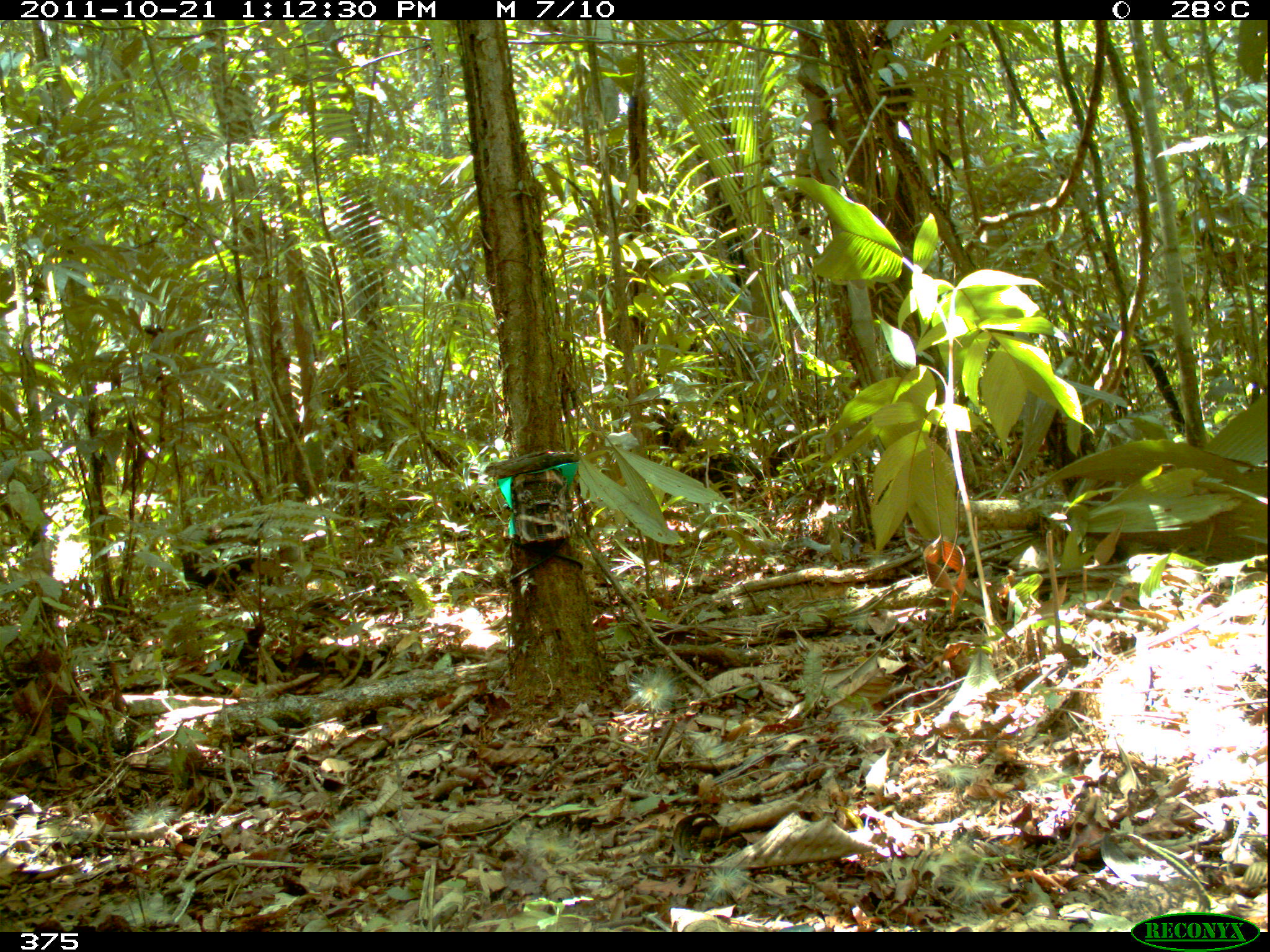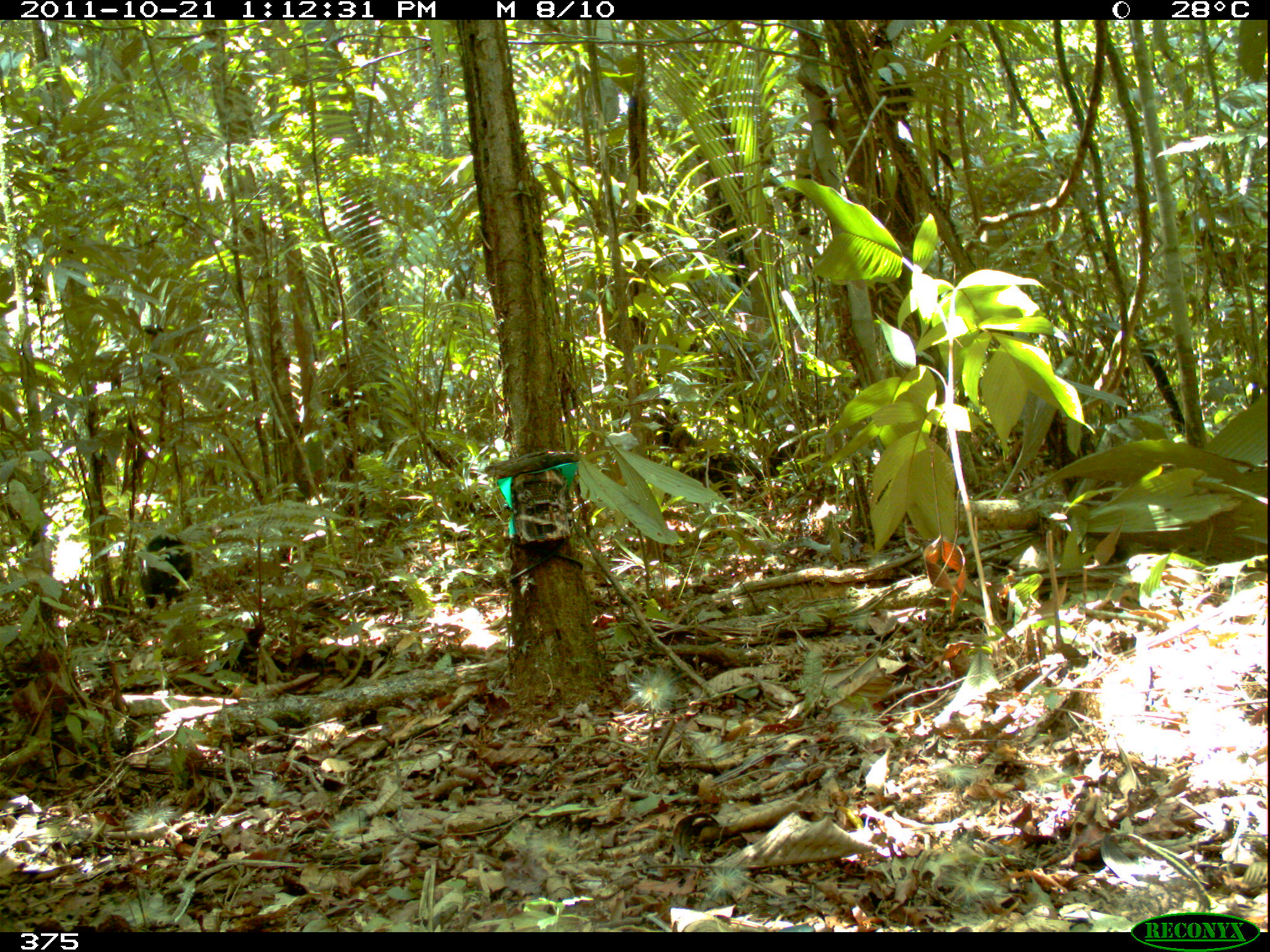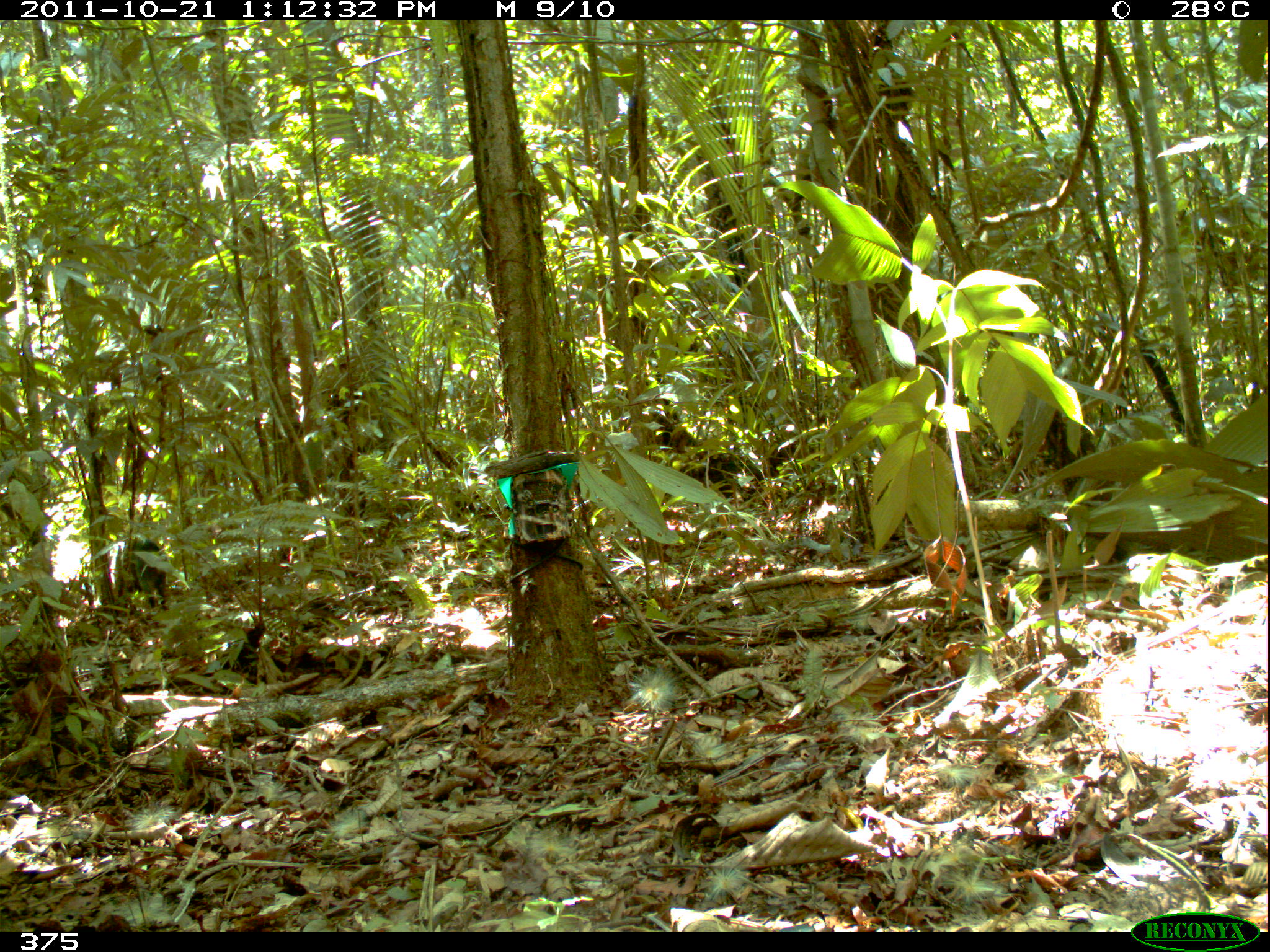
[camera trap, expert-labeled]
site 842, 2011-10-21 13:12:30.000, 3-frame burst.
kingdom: Animalia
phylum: Chordata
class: Mammalia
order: Artiodactyla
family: Tayassuidae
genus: Pecari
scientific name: Pecari tajacu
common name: collared peccary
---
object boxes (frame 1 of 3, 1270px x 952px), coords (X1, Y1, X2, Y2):
pecari tajacu: (179, 510, 265, 601)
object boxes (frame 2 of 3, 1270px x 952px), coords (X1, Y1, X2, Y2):
pecari tajacu: (137, 532, 194, 612)